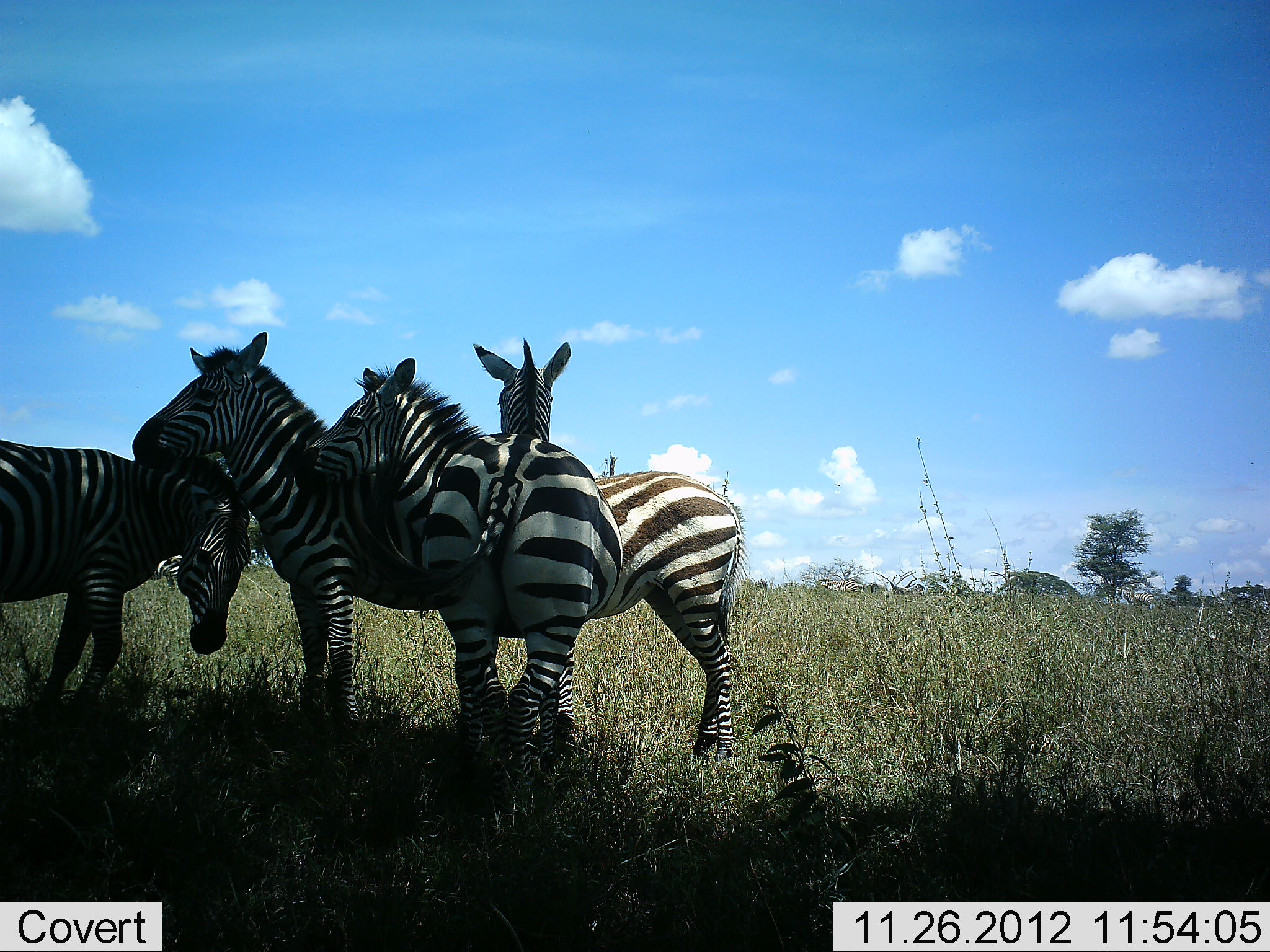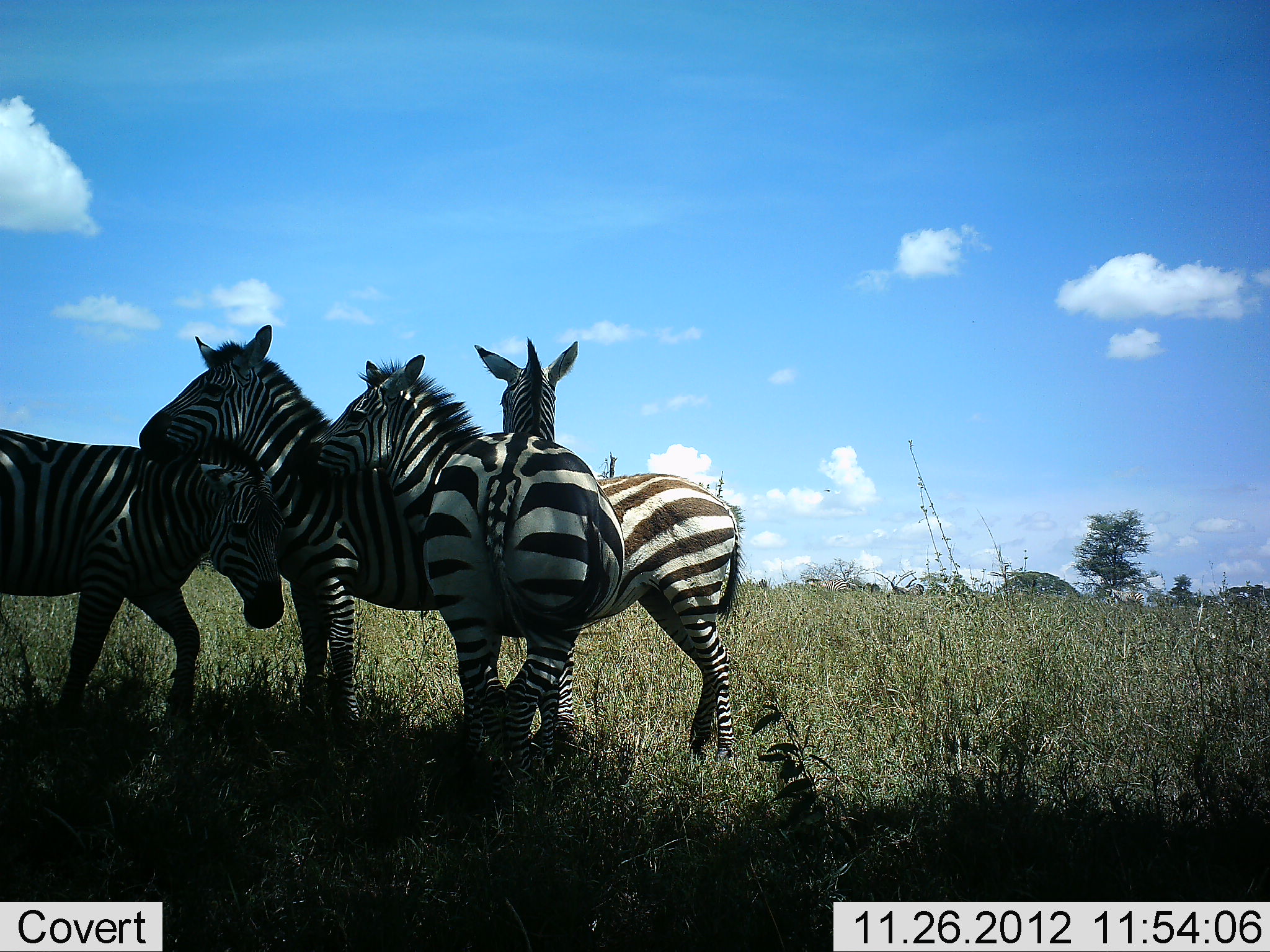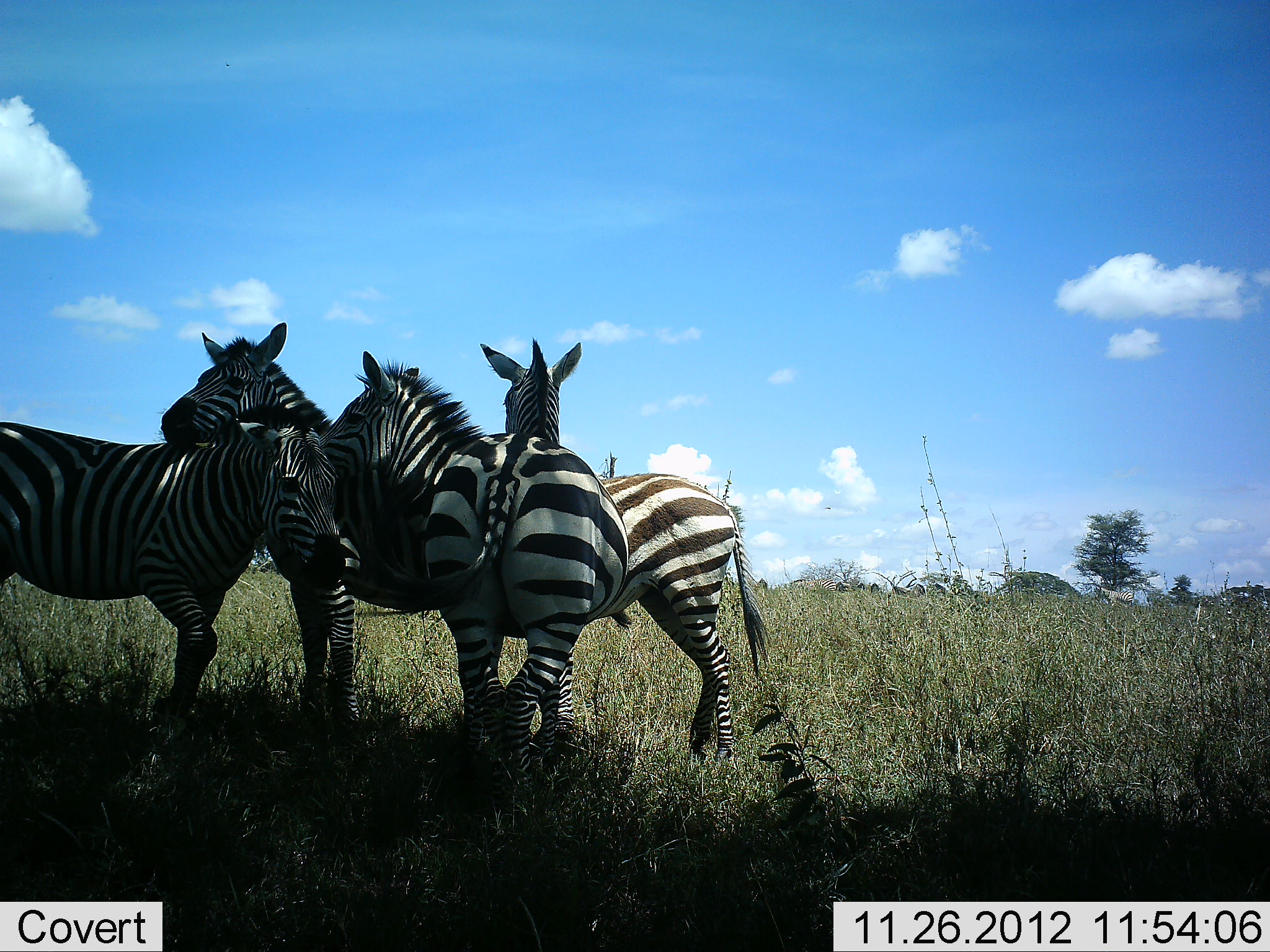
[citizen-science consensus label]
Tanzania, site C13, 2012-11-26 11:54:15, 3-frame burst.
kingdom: Animalia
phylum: Chordata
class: Mammalia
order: Perissodactyla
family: Equidae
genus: Equus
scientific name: Equus quagga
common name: plains zebra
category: zebra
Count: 4.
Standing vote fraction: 100%.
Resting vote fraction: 0%.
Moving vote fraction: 40%.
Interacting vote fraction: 80%.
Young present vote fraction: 0%.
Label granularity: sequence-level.